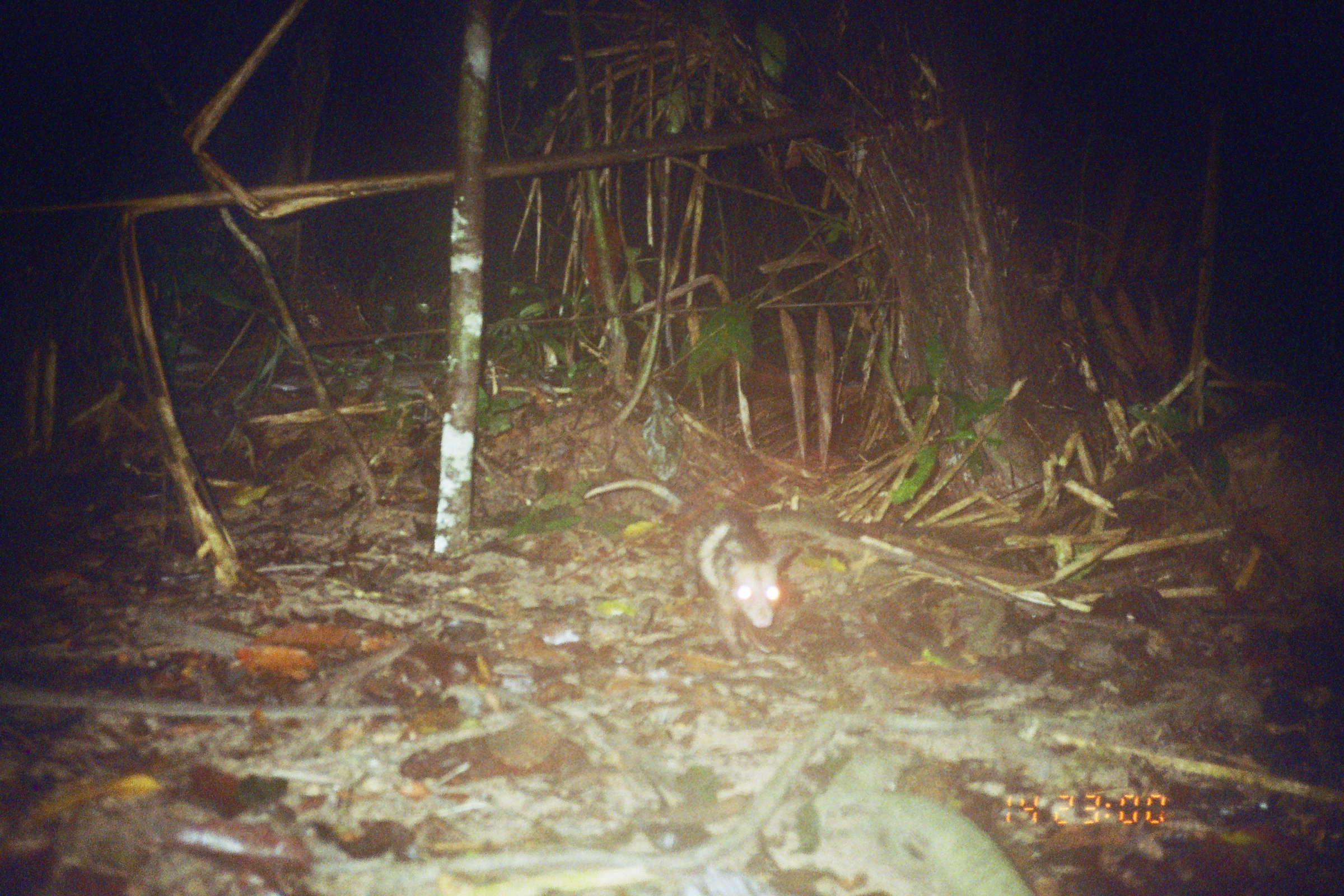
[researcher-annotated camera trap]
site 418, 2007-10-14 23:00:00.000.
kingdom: Animalia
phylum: Chordata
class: Mammalia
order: Didelphimorphia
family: Didelphidae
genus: Didelphis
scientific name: Didelphis marsupialis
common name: southern opossum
Didelphis marsupialis (southern opossum).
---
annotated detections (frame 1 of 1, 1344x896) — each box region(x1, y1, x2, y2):
didelphis marsupialis: region(583, 476, 797, 659)